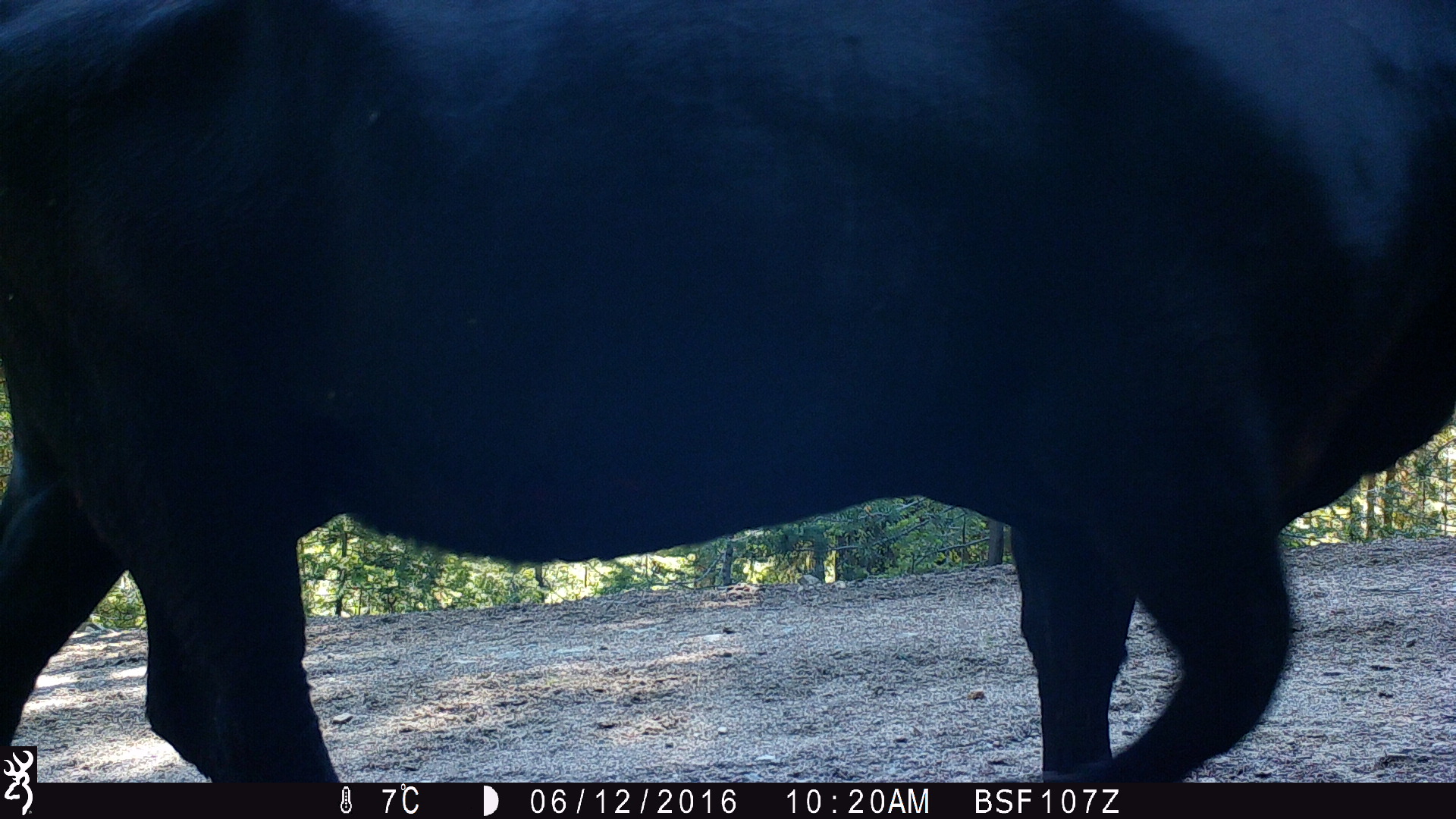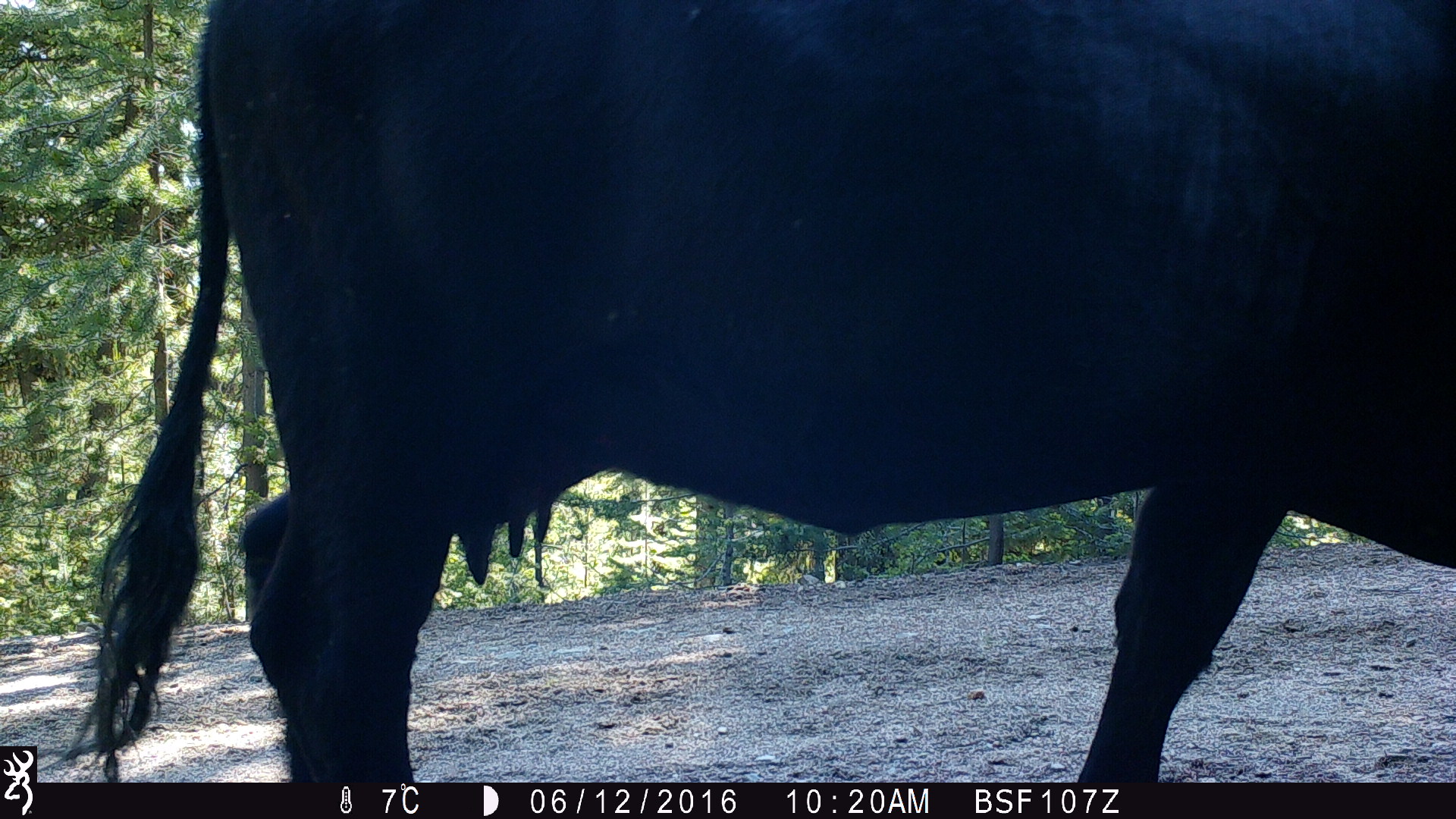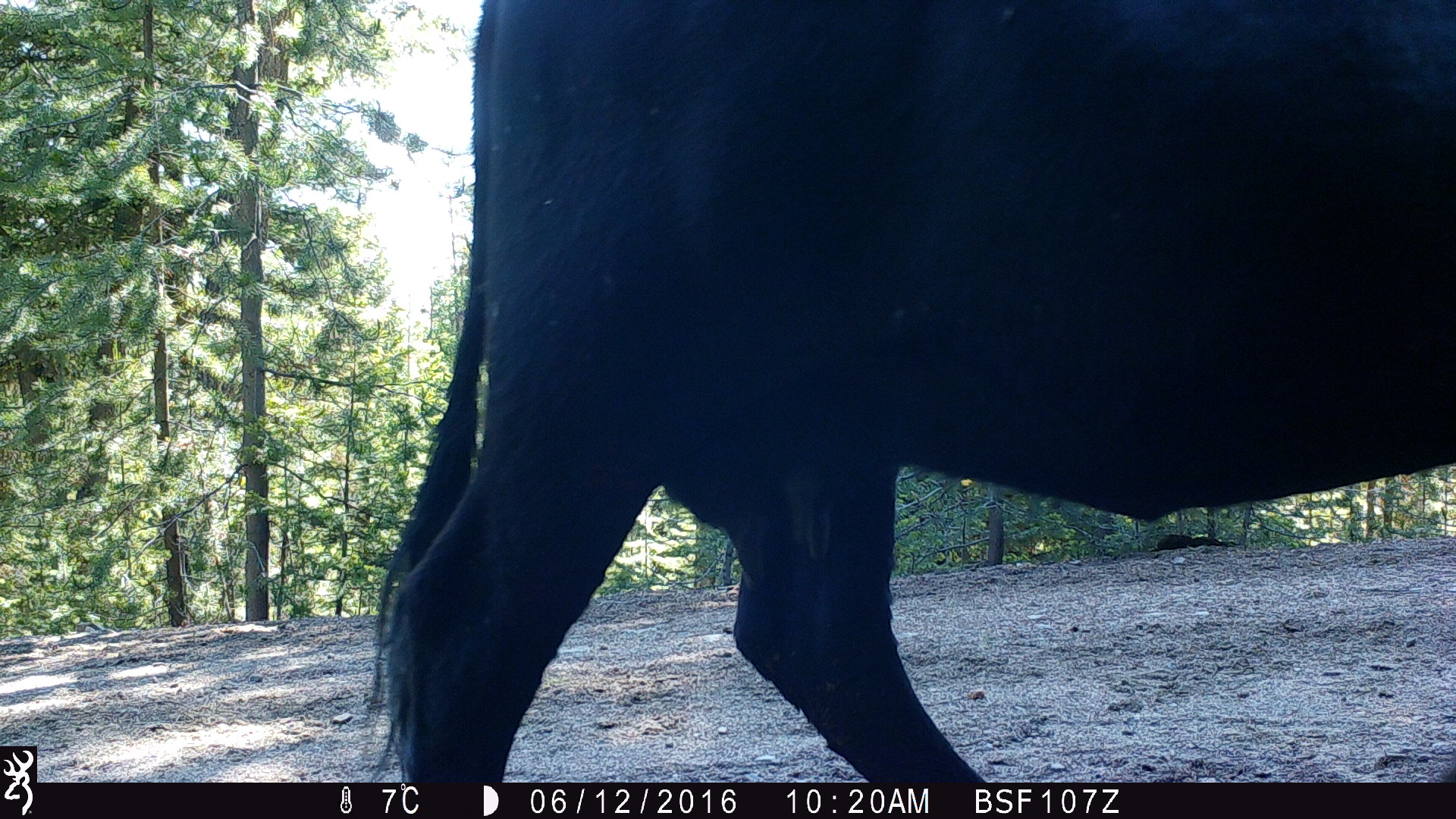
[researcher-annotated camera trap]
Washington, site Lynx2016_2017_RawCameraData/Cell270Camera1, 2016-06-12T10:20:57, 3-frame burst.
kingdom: Animalia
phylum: Chordata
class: Mammalia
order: Artiodactyla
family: Bovidae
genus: Bos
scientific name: Bos taurus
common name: domestic cattle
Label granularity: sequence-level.